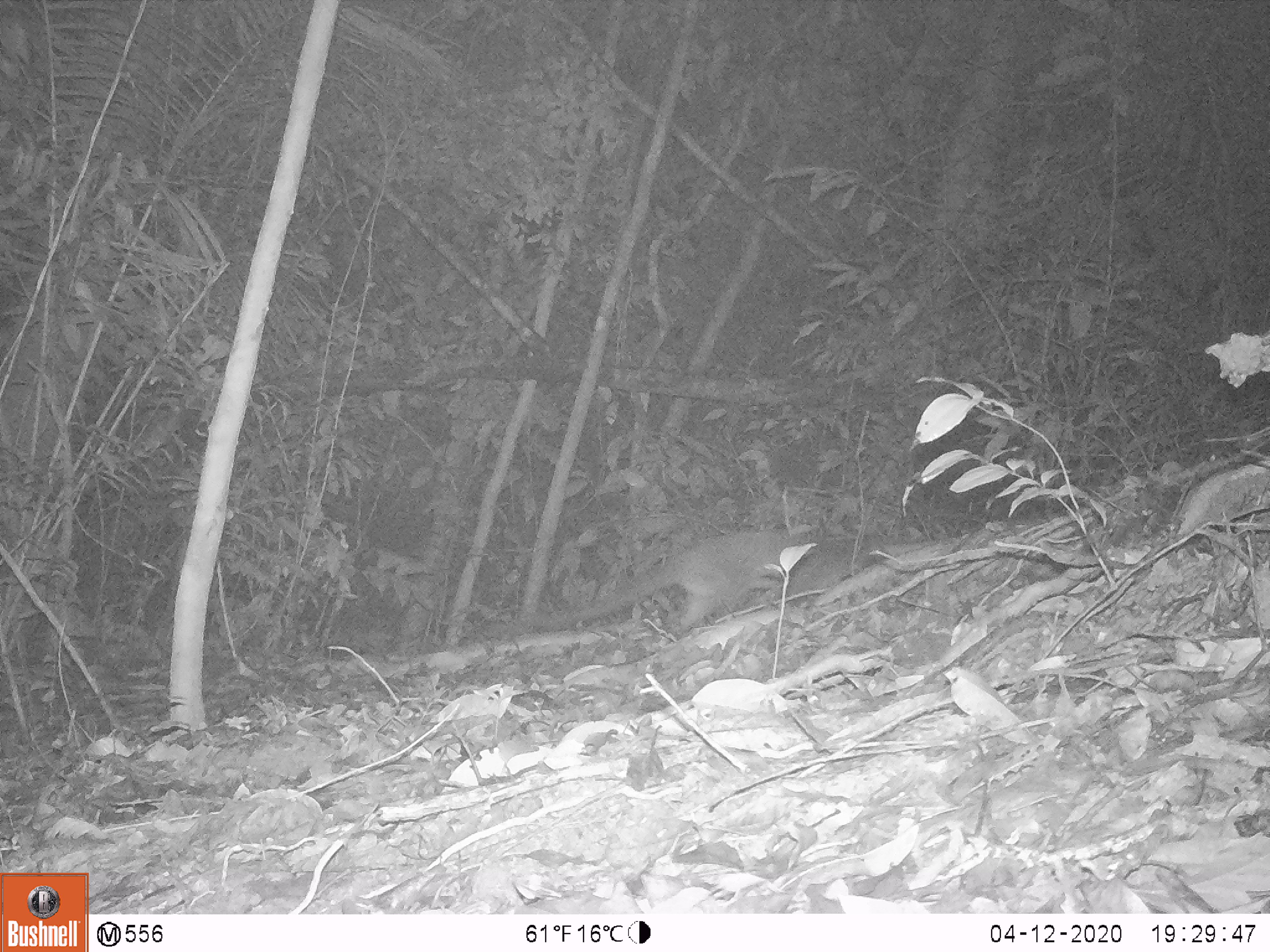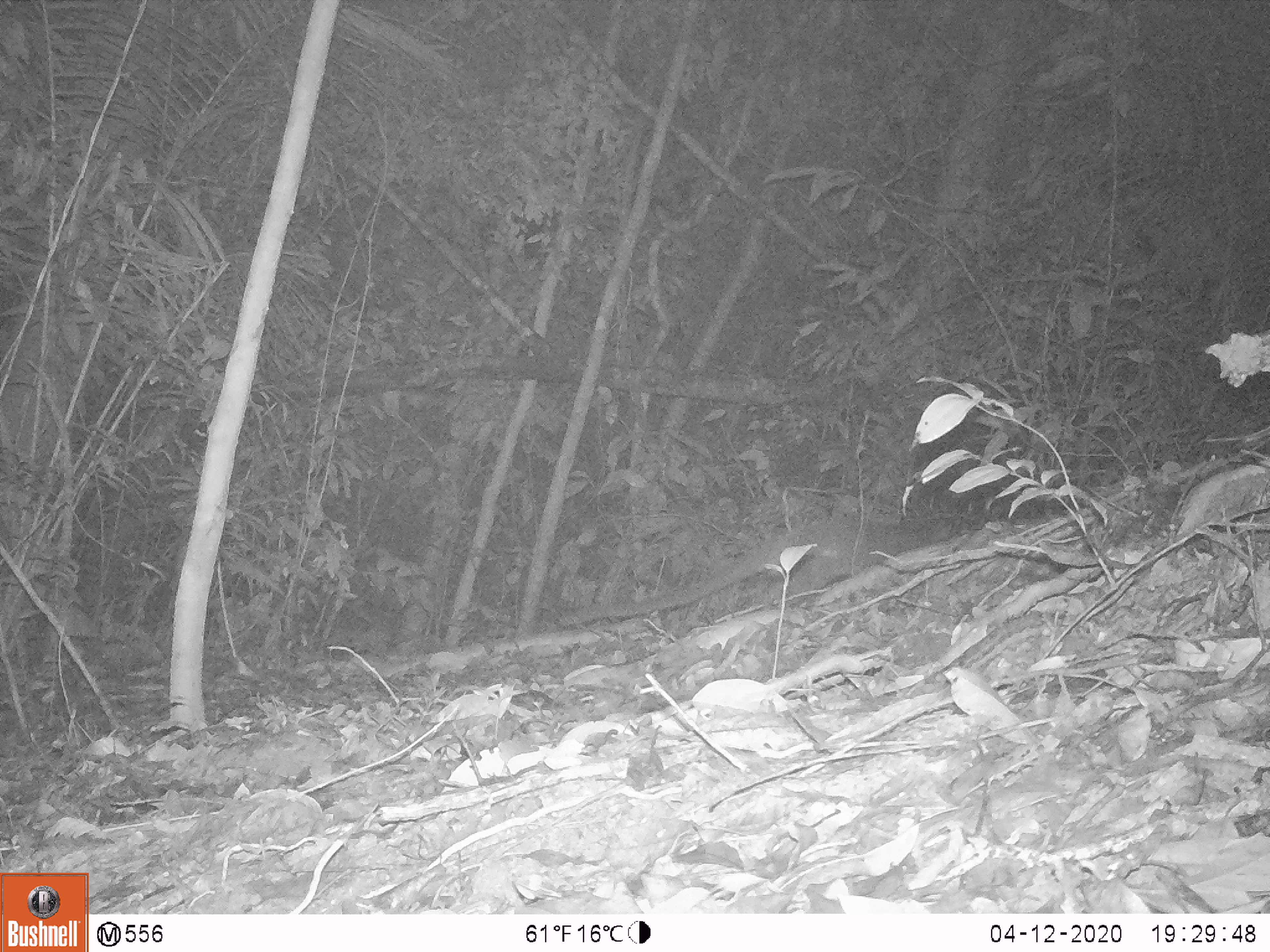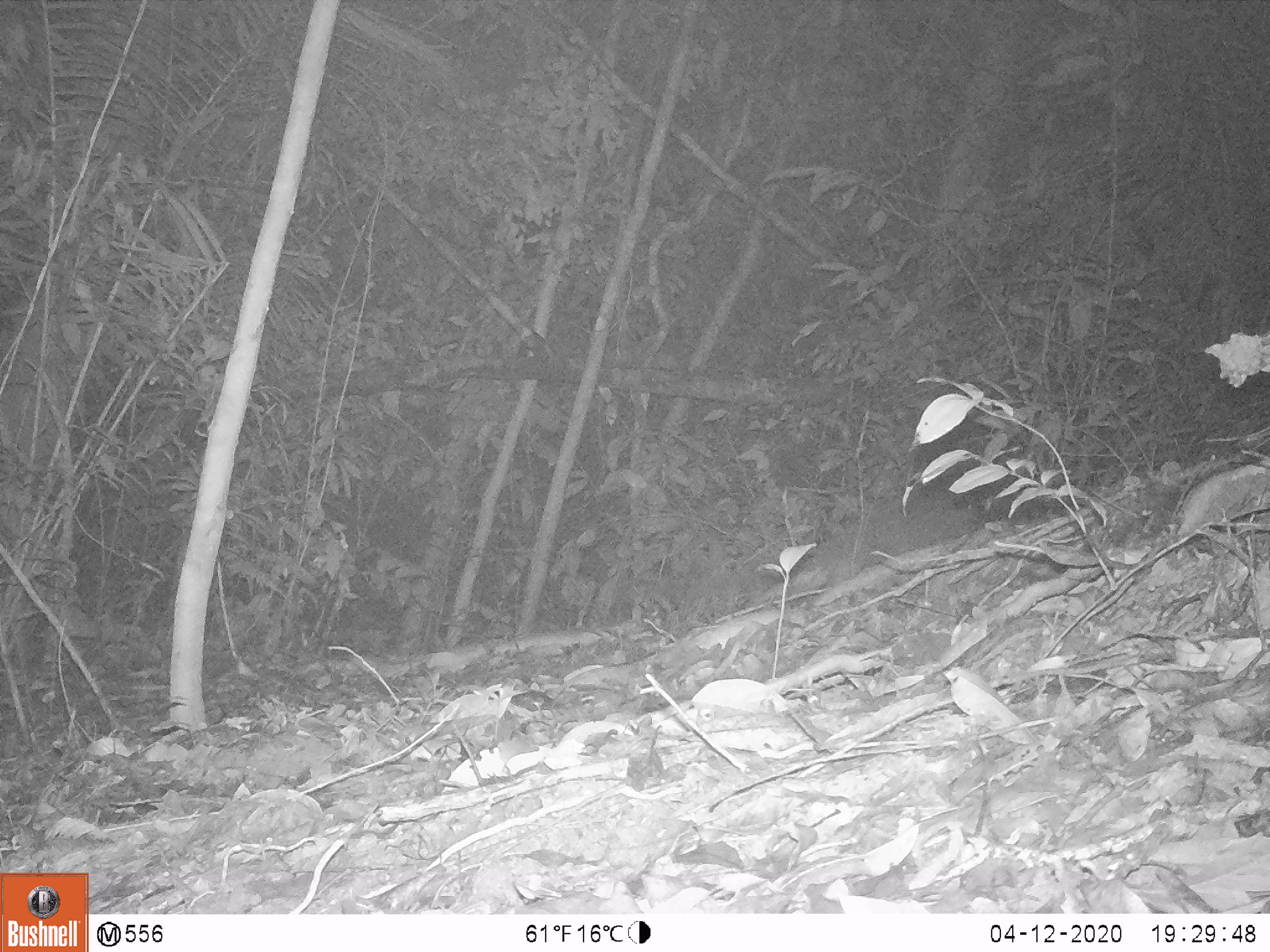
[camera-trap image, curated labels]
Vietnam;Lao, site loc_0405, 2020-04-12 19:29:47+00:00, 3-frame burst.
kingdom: Animalia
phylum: Chordata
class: Mammalia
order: Carnivora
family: Viverridae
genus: Paguma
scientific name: Paguma larvata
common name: masked palm civet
Masked palm civet (Paguma larvata). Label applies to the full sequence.